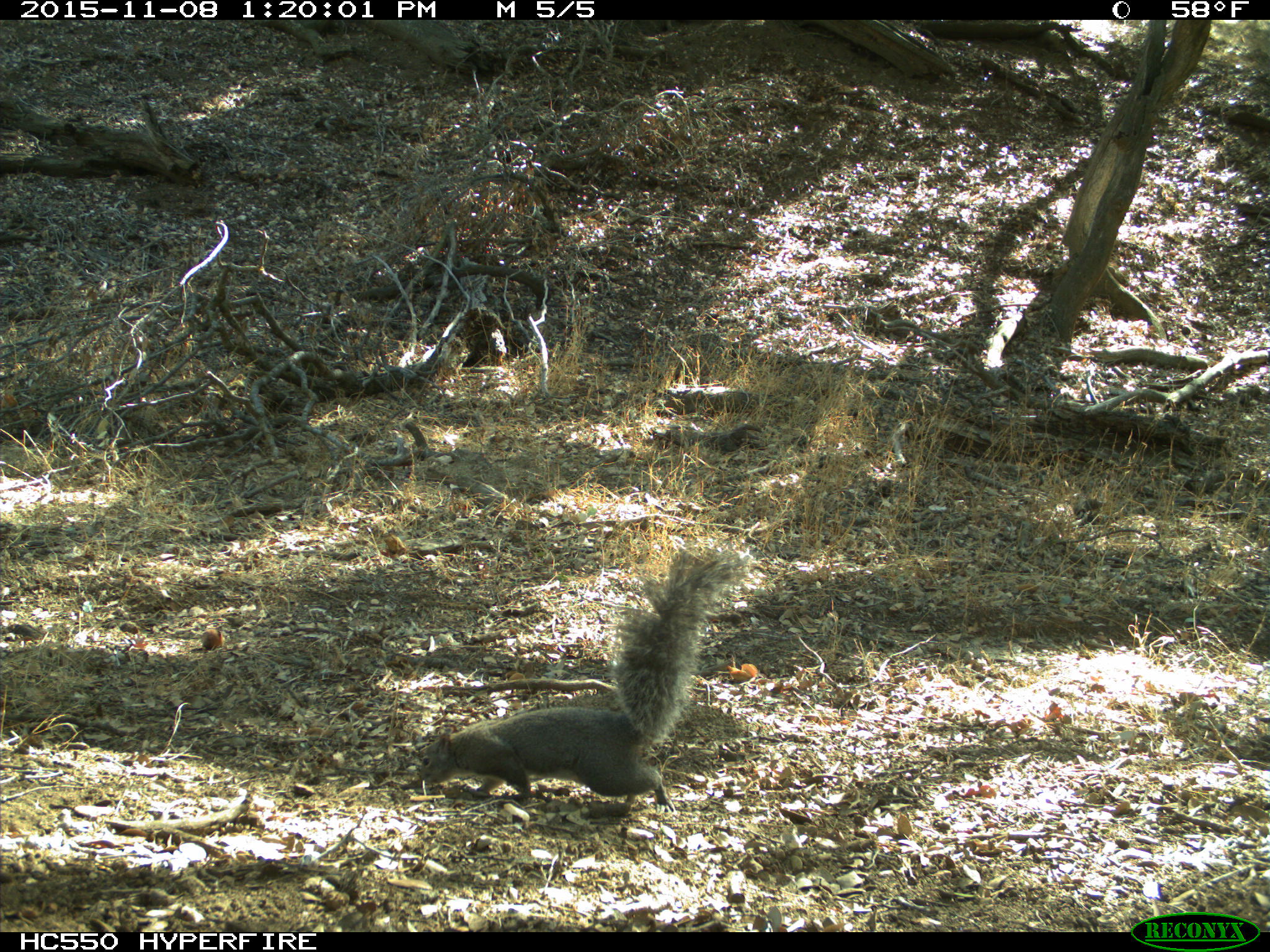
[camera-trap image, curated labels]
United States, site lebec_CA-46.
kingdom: Animalia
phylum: Chordata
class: Mammalia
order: Rodentia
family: Sciuridae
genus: Sciurus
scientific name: Sciurus carolinensis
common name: eastern gray squirrel